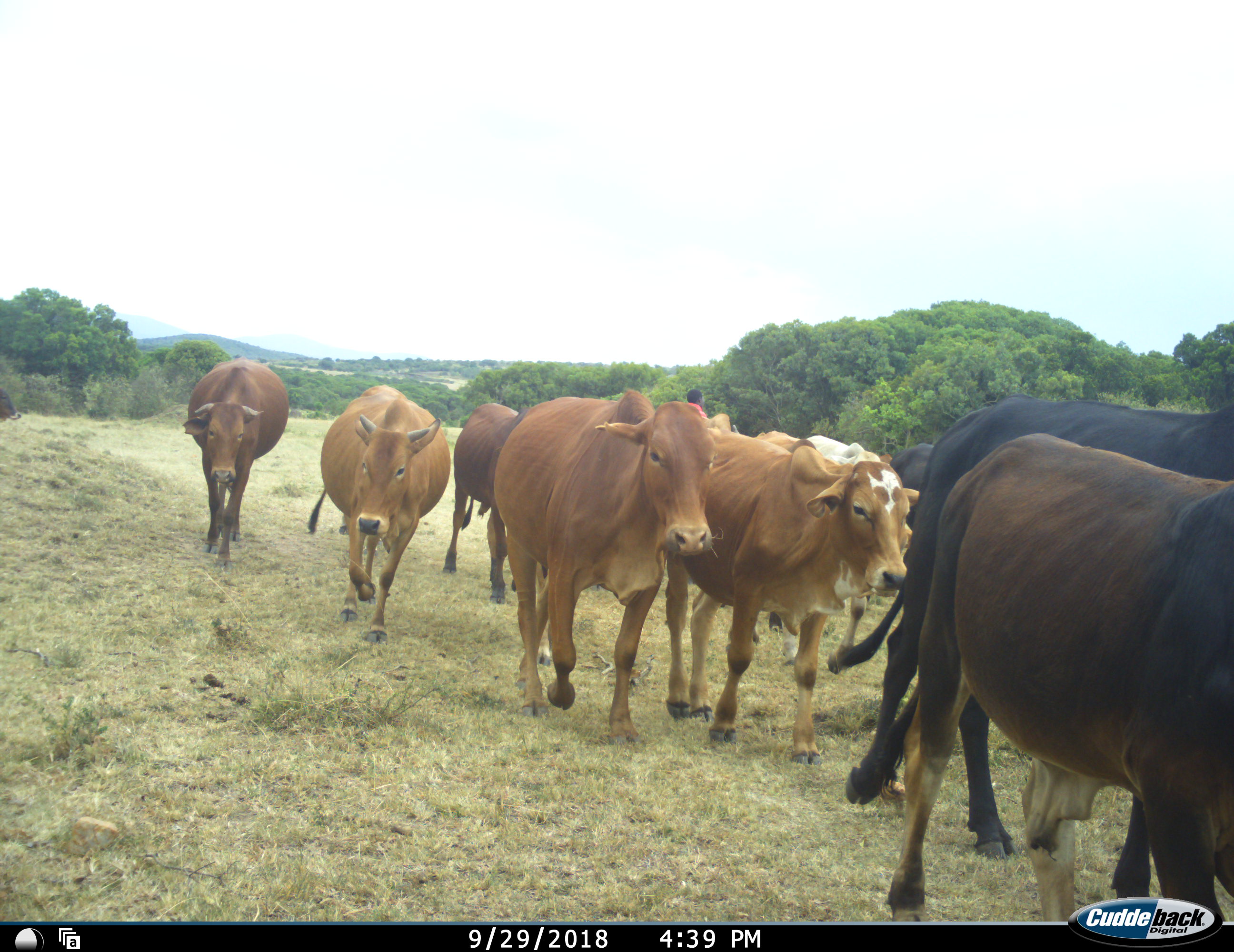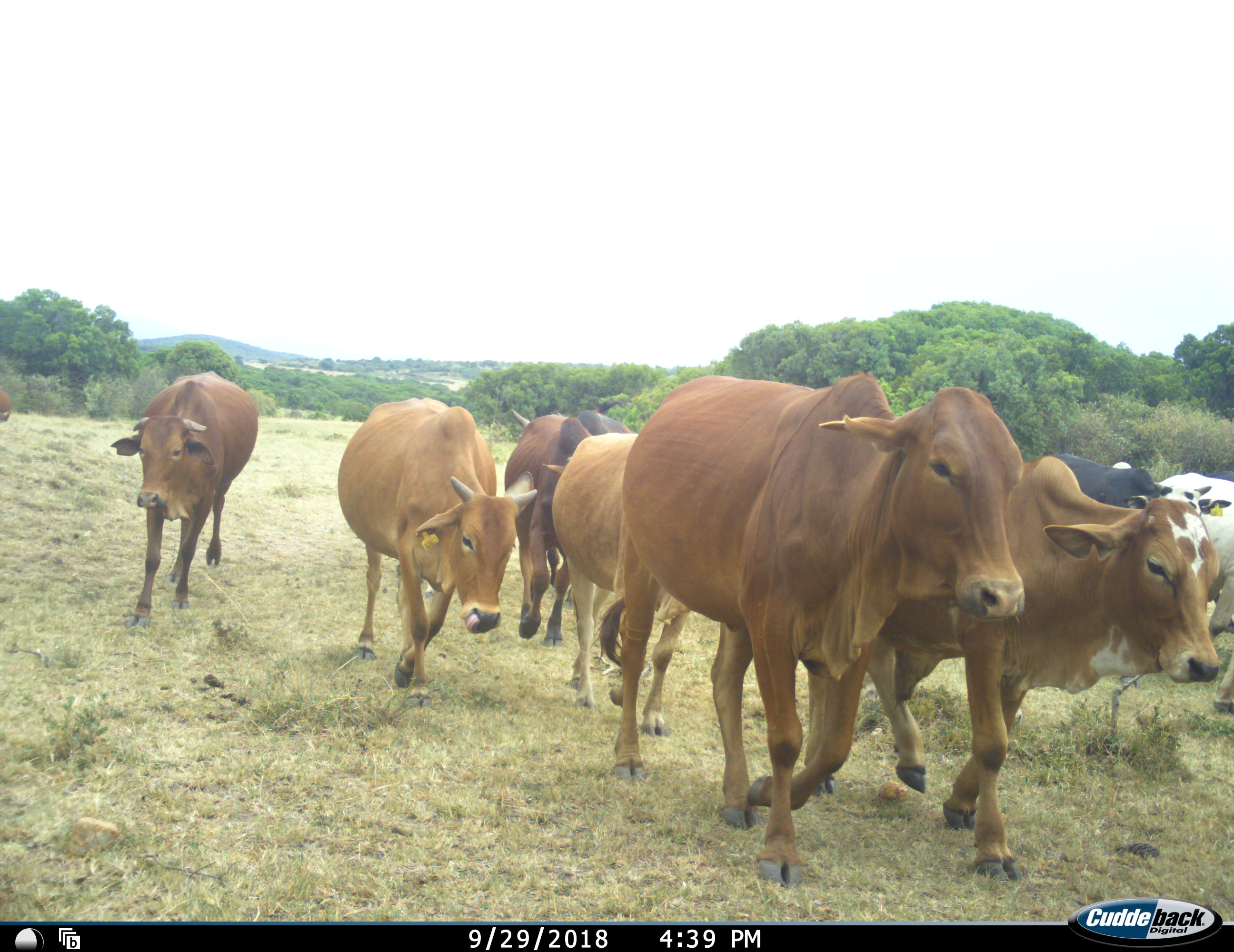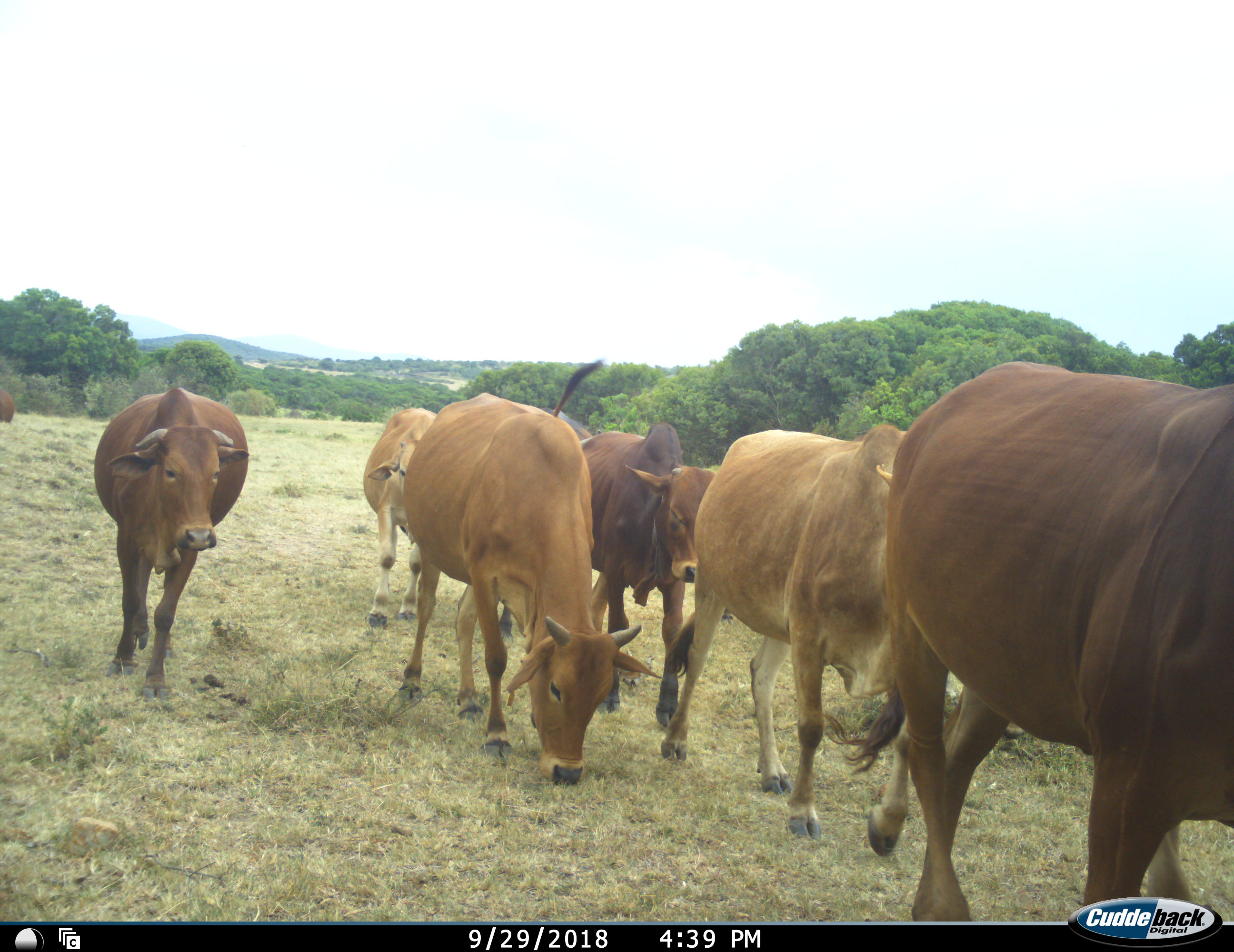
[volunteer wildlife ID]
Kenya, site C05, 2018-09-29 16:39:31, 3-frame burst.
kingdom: Animalia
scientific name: Animalia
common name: animal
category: domesticanimal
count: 11-50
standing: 11%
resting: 0%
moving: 100%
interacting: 0%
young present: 0%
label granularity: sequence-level